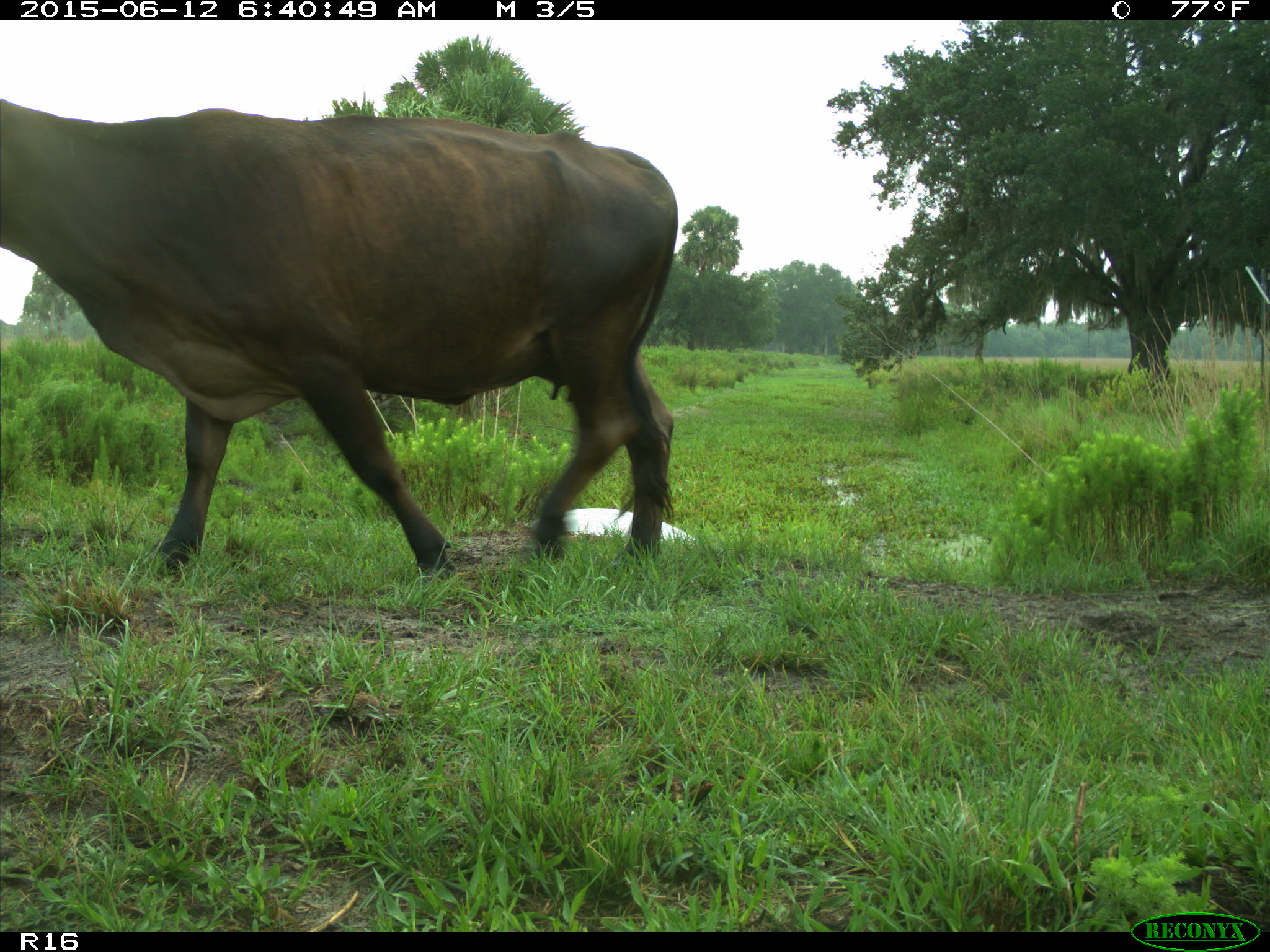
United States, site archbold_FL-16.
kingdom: Animalia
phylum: Chordata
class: Mammalia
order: Artiodactyla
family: Bovidae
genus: Bos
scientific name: Bos taurus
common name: domestic cow